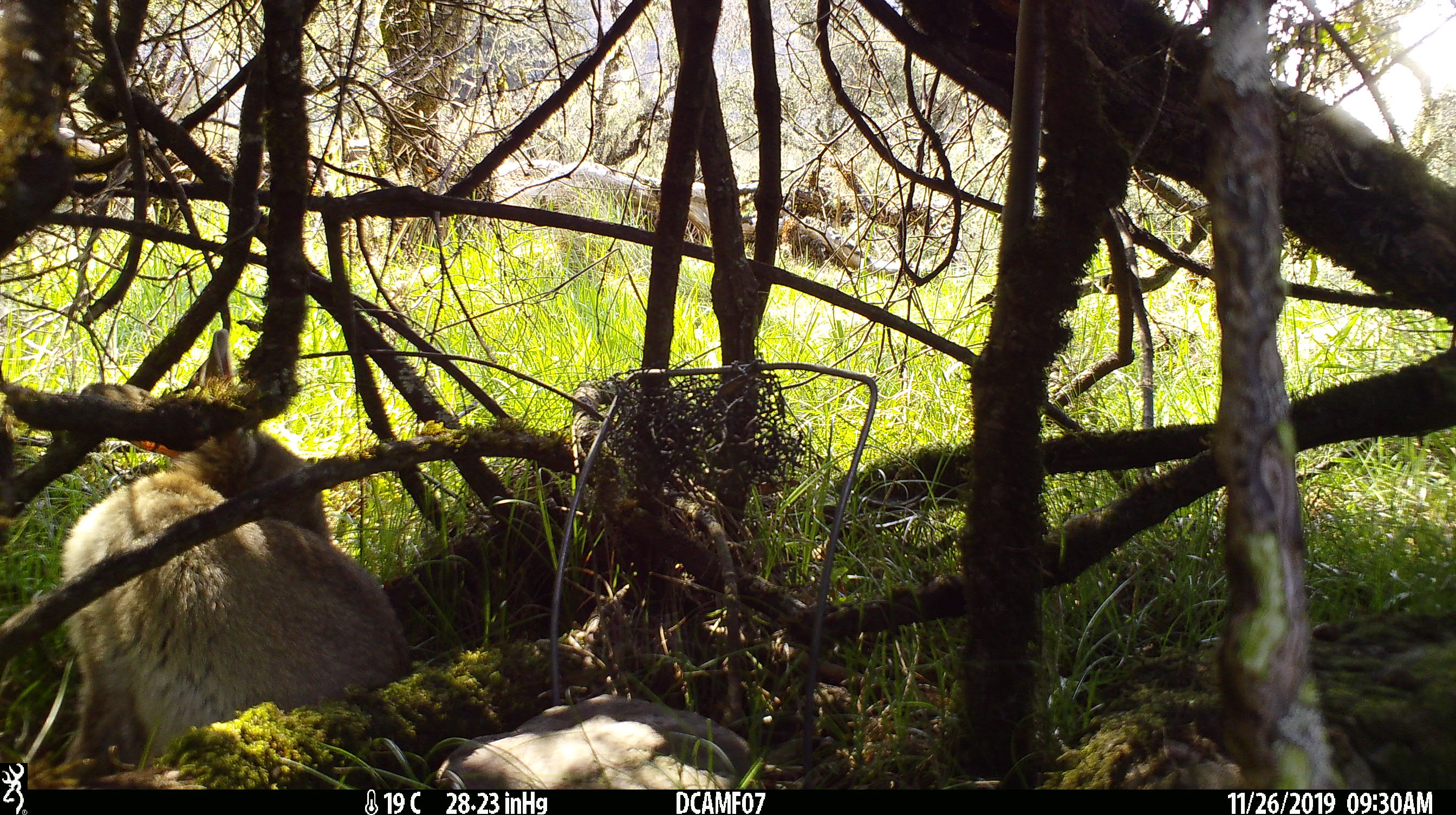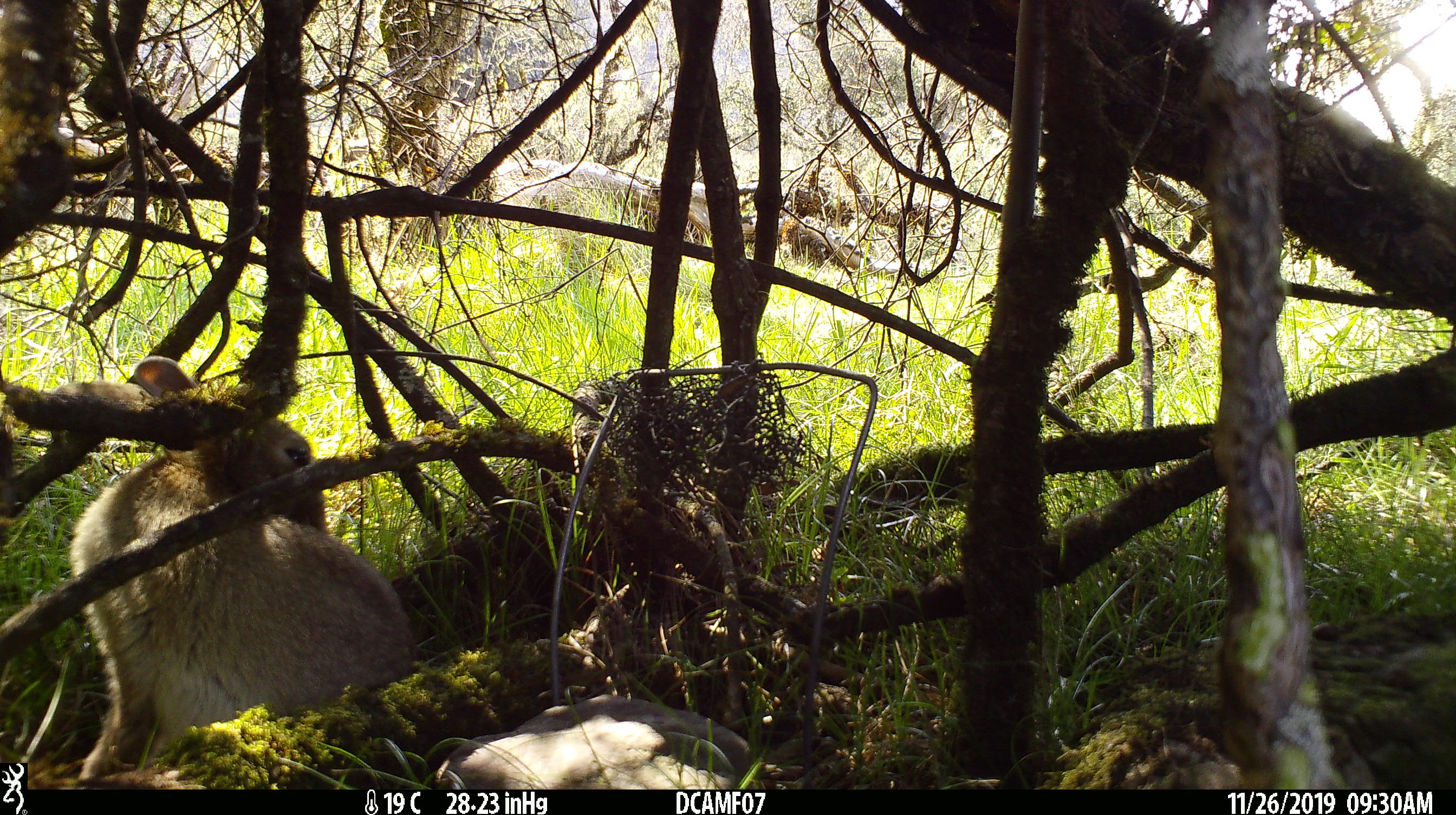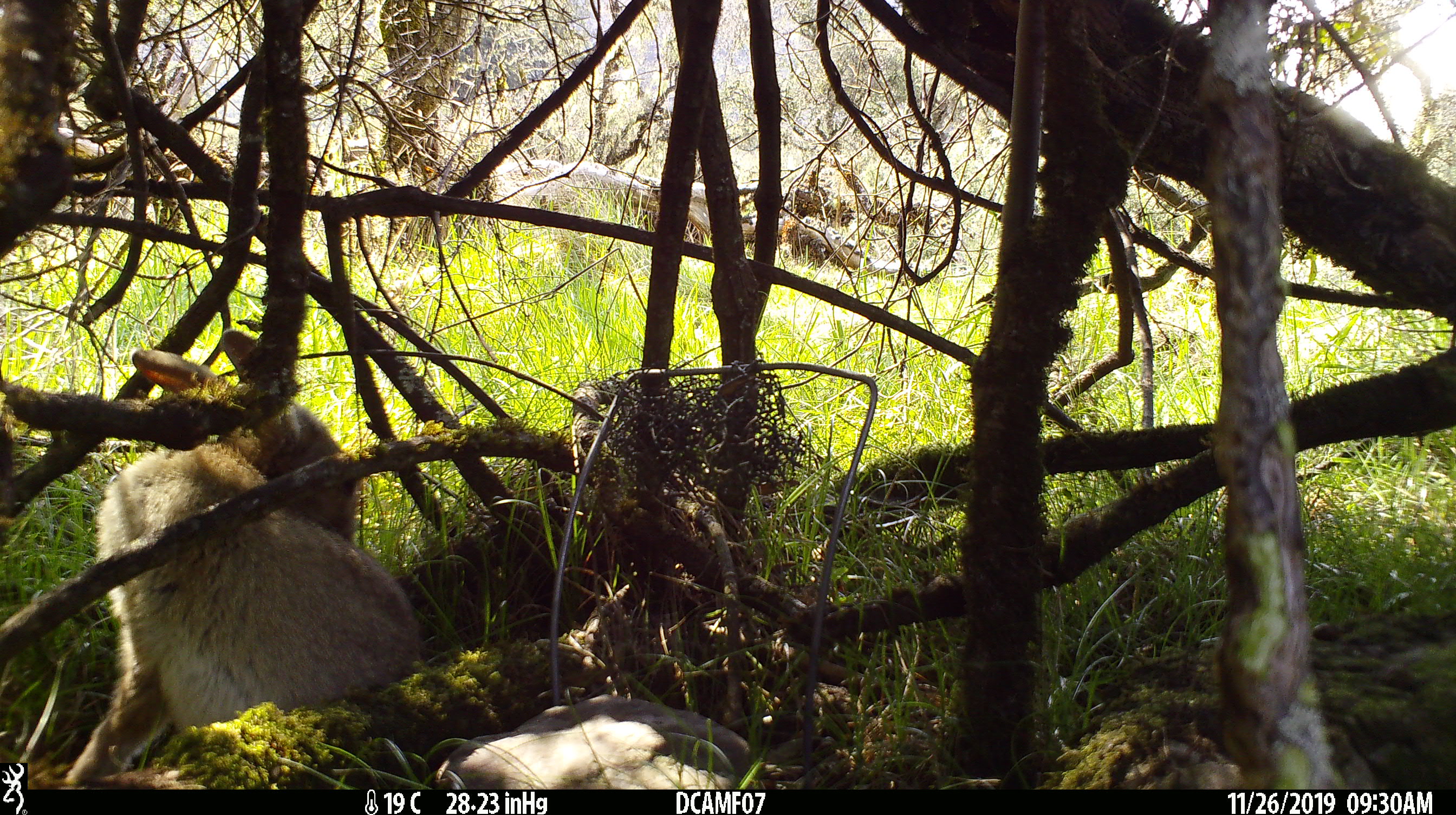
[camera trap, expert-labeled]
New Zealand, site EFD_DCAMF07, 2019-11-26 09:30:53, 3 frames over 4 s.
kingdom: Animalia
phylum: Chordata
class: Mammalia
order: Lagomorpha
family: Leporidae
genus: Oryctolagus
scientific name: Oryctolagus cuniculus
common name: european rabbit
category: rabbit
Rabbit (european rabbit) (Oryctolagus cuniculus).